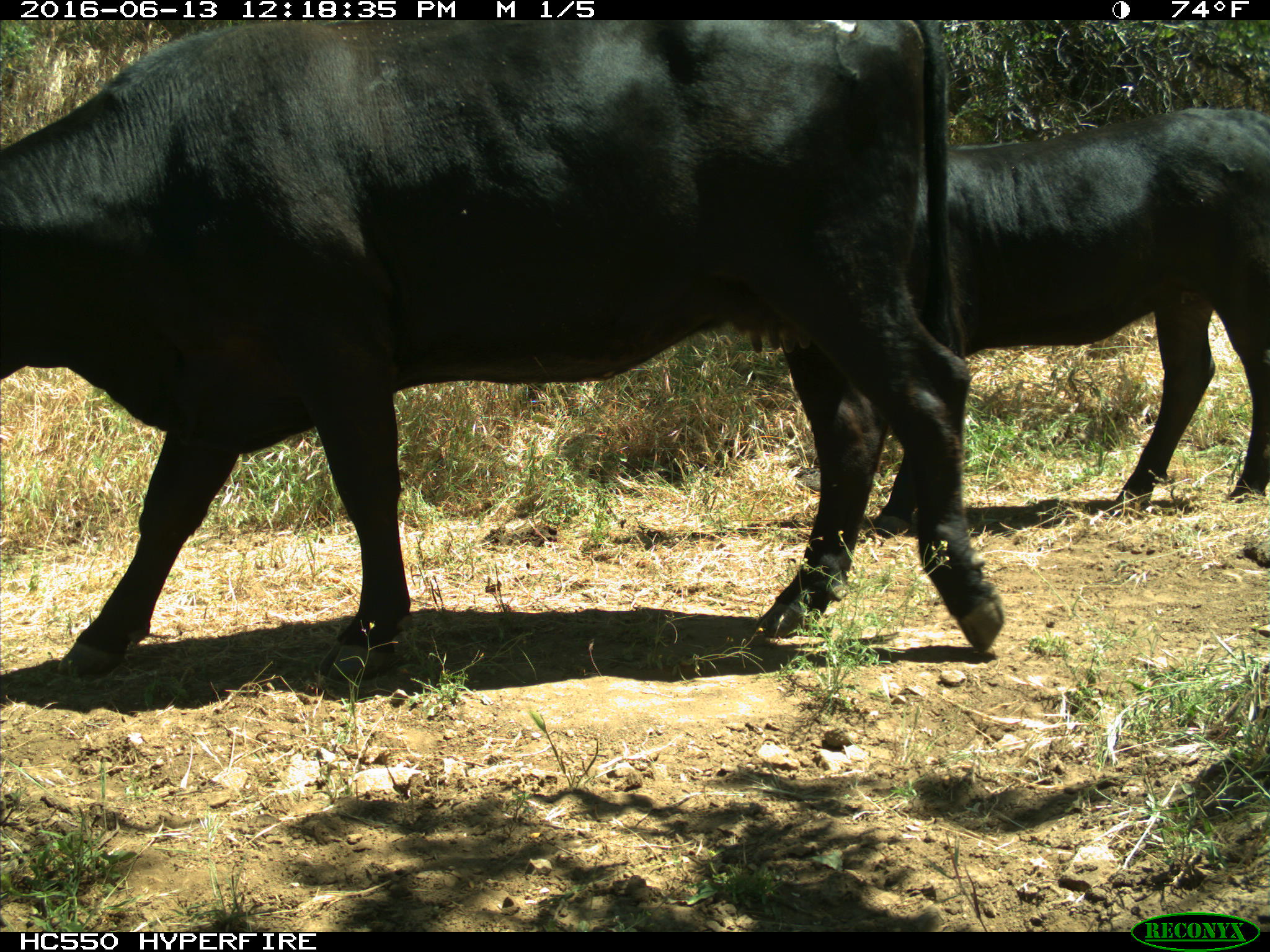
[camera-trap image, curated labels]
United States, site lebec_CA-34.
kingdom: Animalia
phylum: Chordata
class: Mammalia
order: Artiodactyla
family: Bovidae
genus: Bos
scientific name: Bos taurus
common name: domestic cow